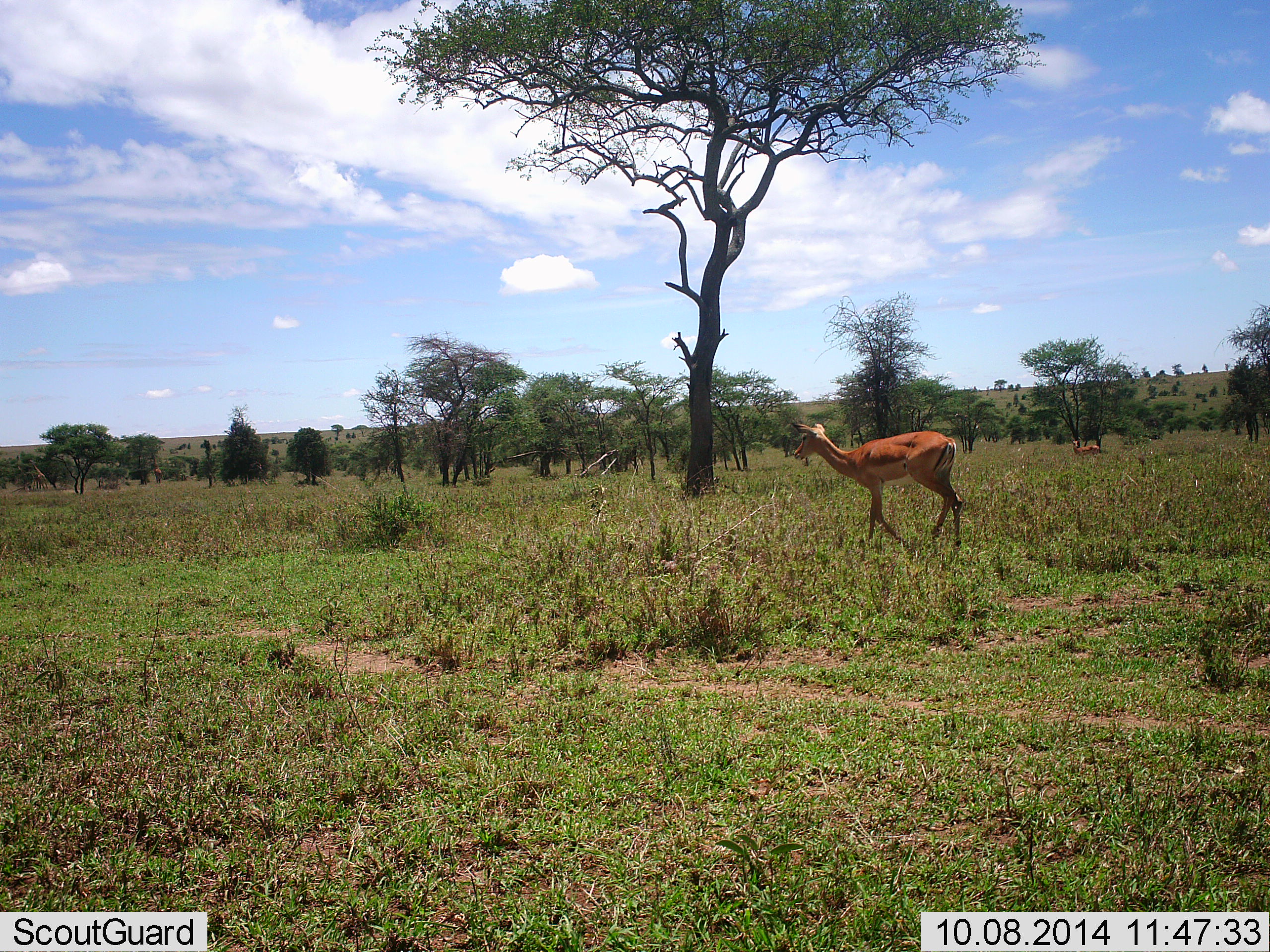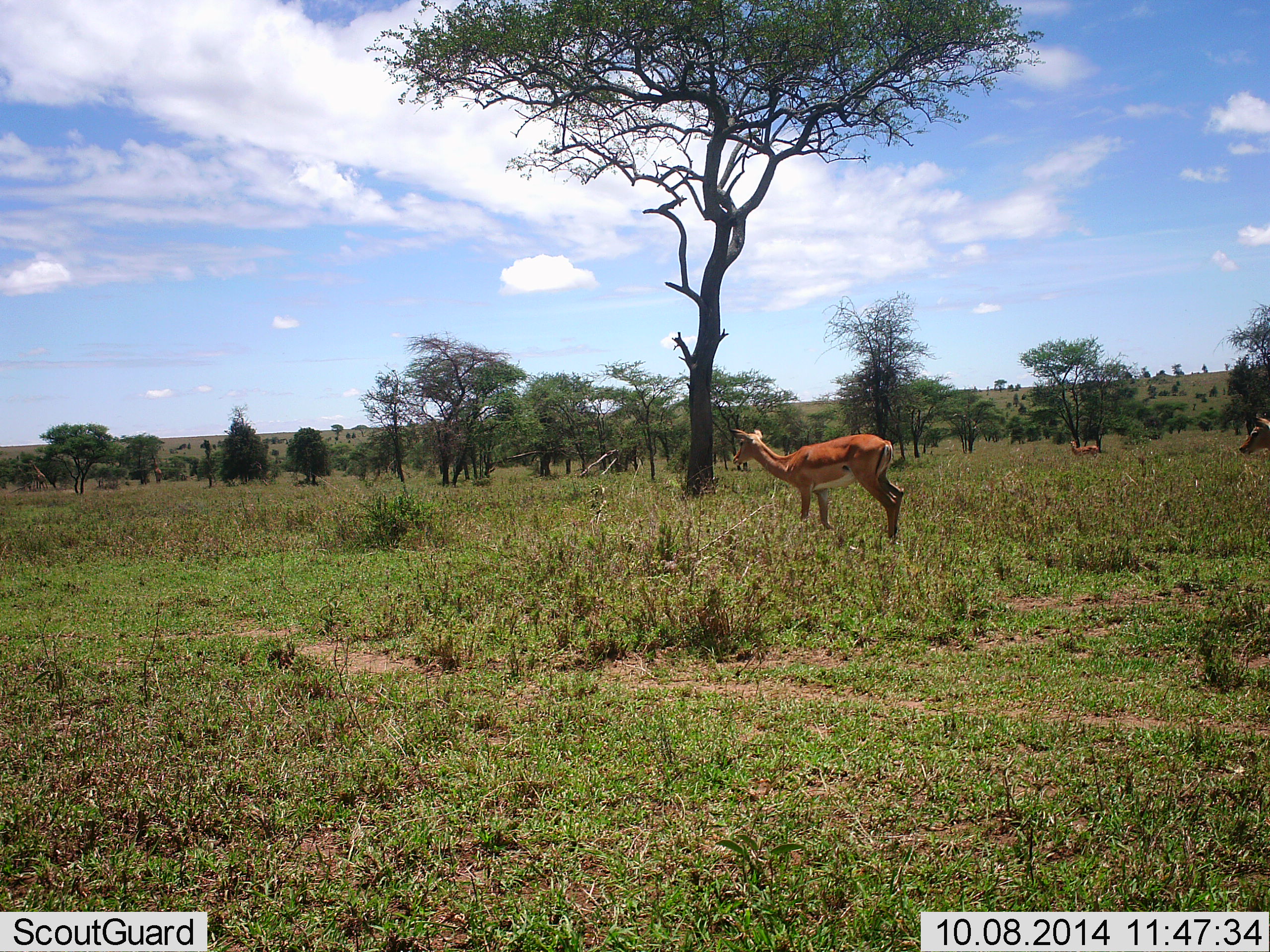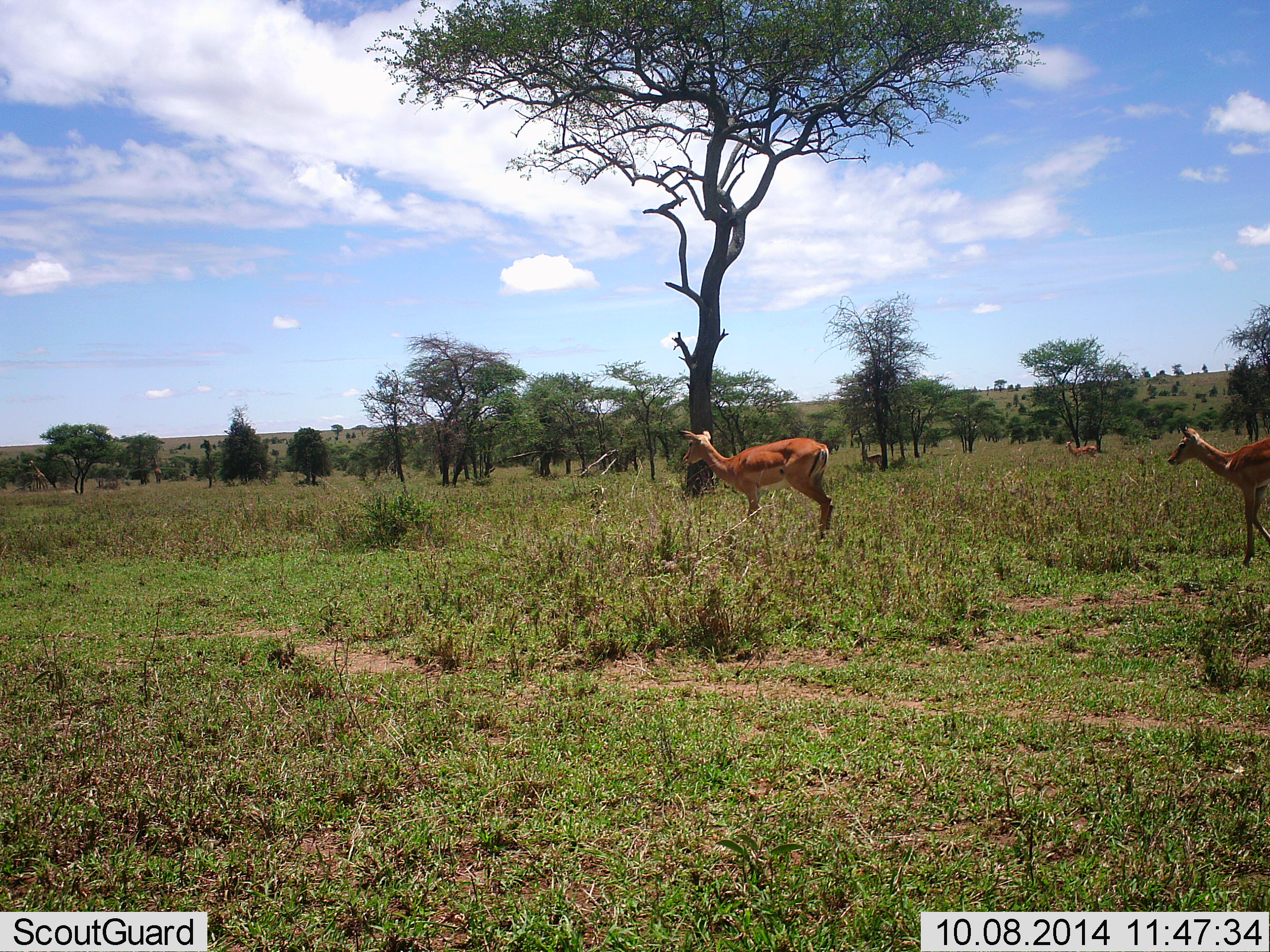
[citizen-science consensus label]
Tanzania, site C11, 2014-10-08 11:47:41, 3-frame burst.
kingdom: Animalia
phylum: Chordata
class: Mammalia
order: Artiodactyla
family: Bovidae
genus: Aepyceros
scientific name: Aepyceros melampus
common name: impala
Impala (Aepyceros melampus), count 3. Behavior (volunteer vote fractions): standing 20%, resting 0%, moving 90%, interacting 0%. Young present (vote fraction): 0%. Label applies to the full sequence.